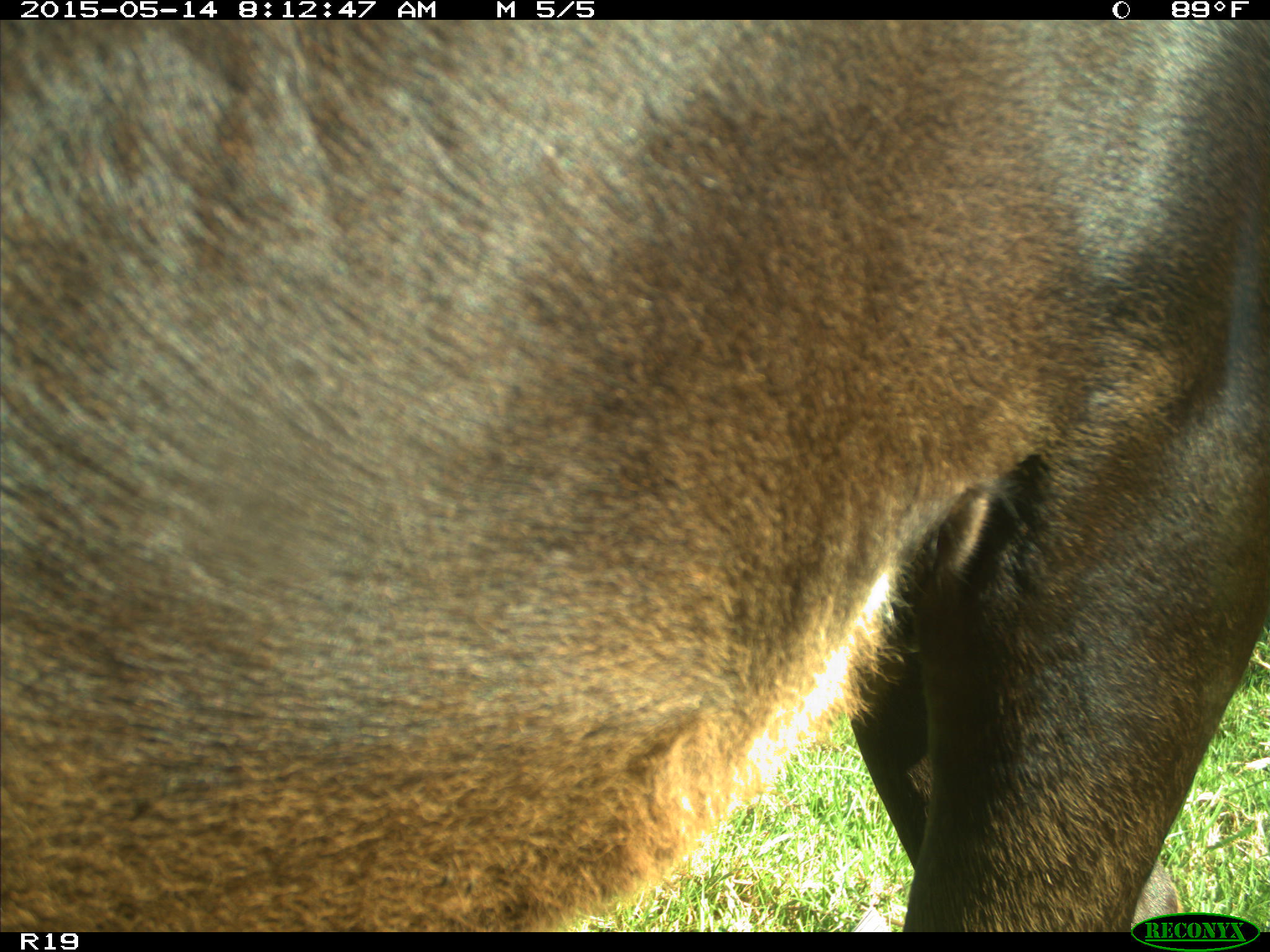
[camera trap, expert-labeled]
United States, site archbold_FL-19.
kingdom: Animalia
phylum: Chordata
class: Mammalia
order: Artiodactyla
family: Bovidae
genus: Bos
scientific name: Bos taurus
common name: domestic cow